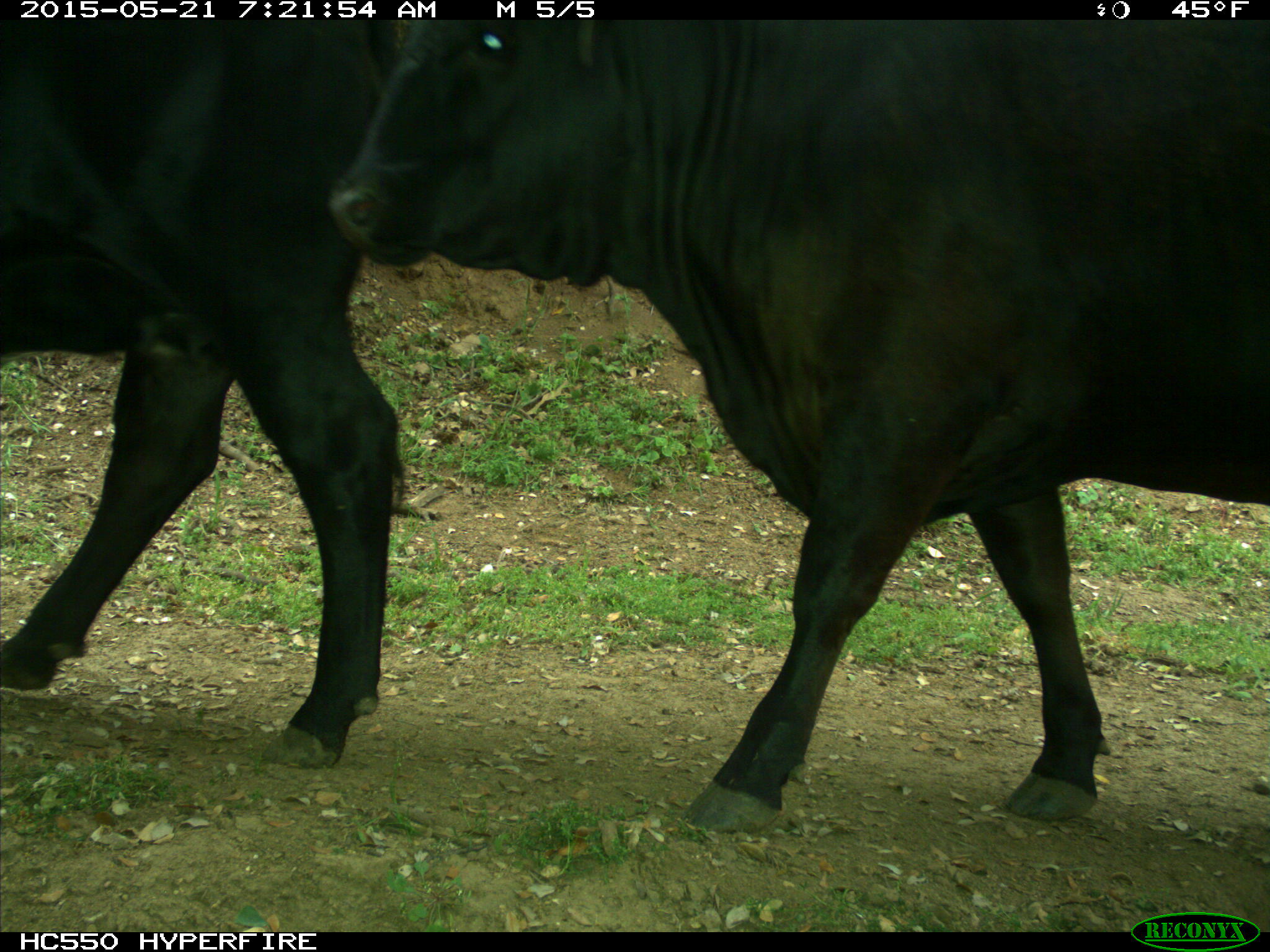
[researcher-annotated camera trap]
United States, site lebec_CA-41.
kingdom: Animalia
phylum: Chordata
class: Mammalia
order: Artiodactyla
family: Bovidae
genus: Bos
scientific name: Bos taurus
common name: domestic cow